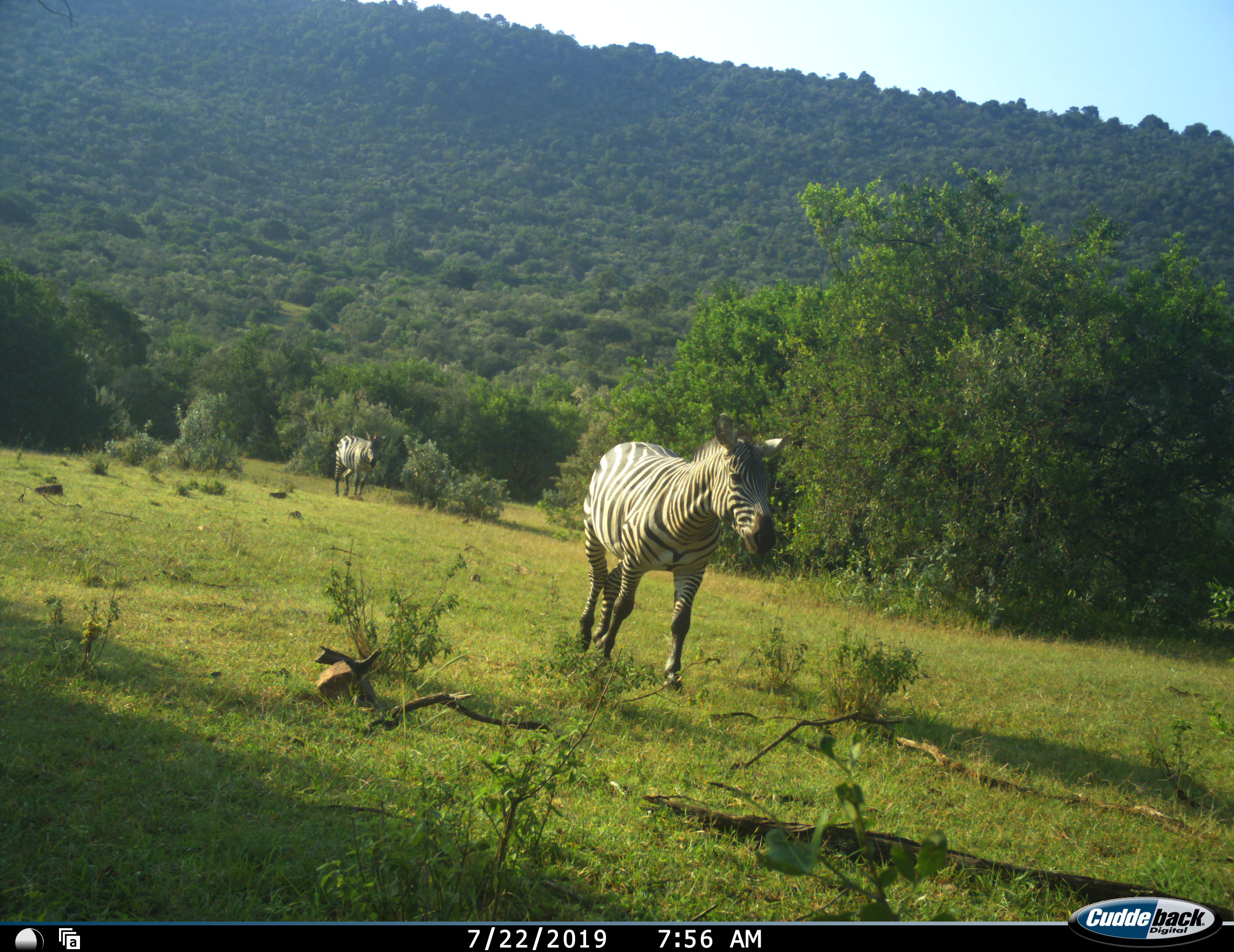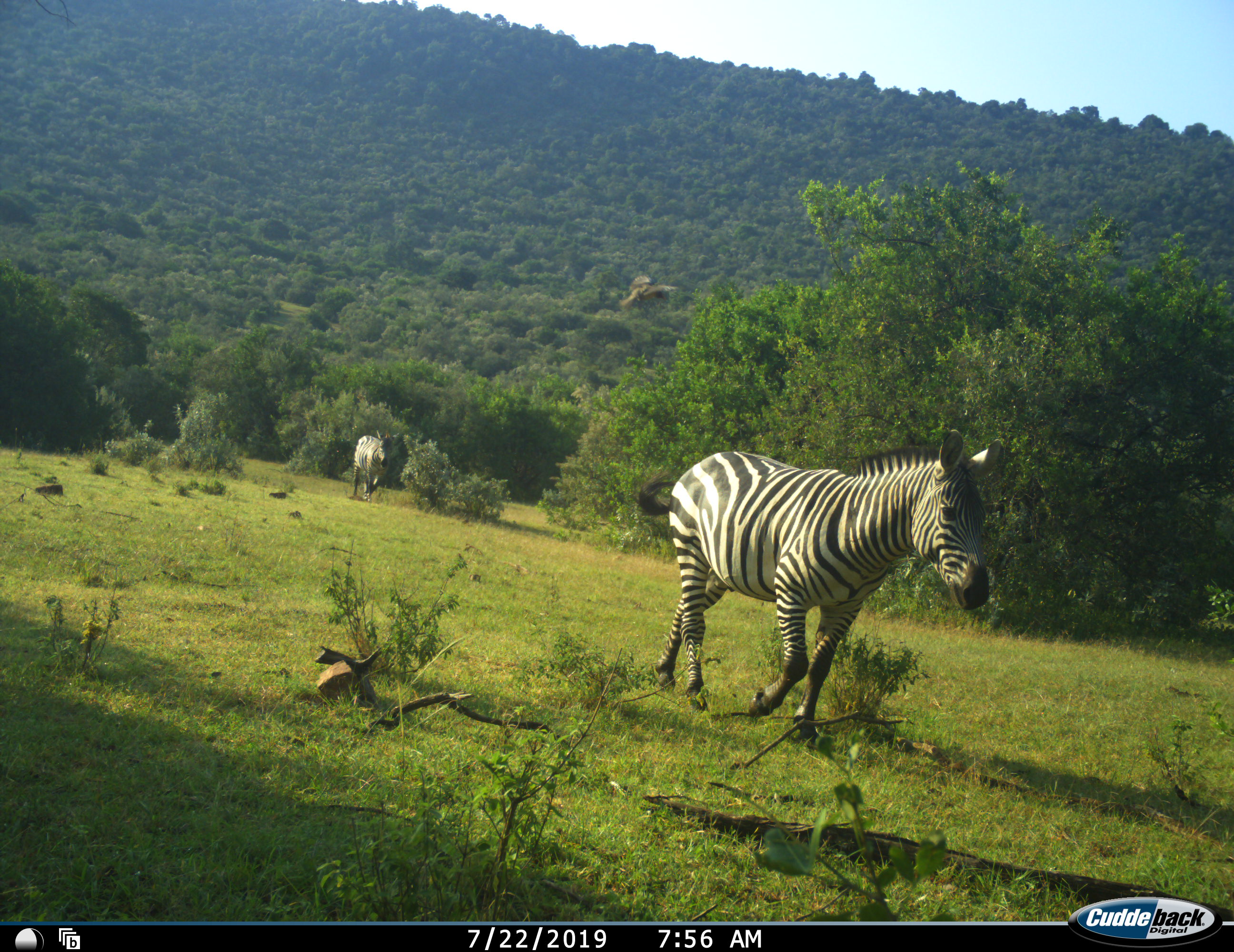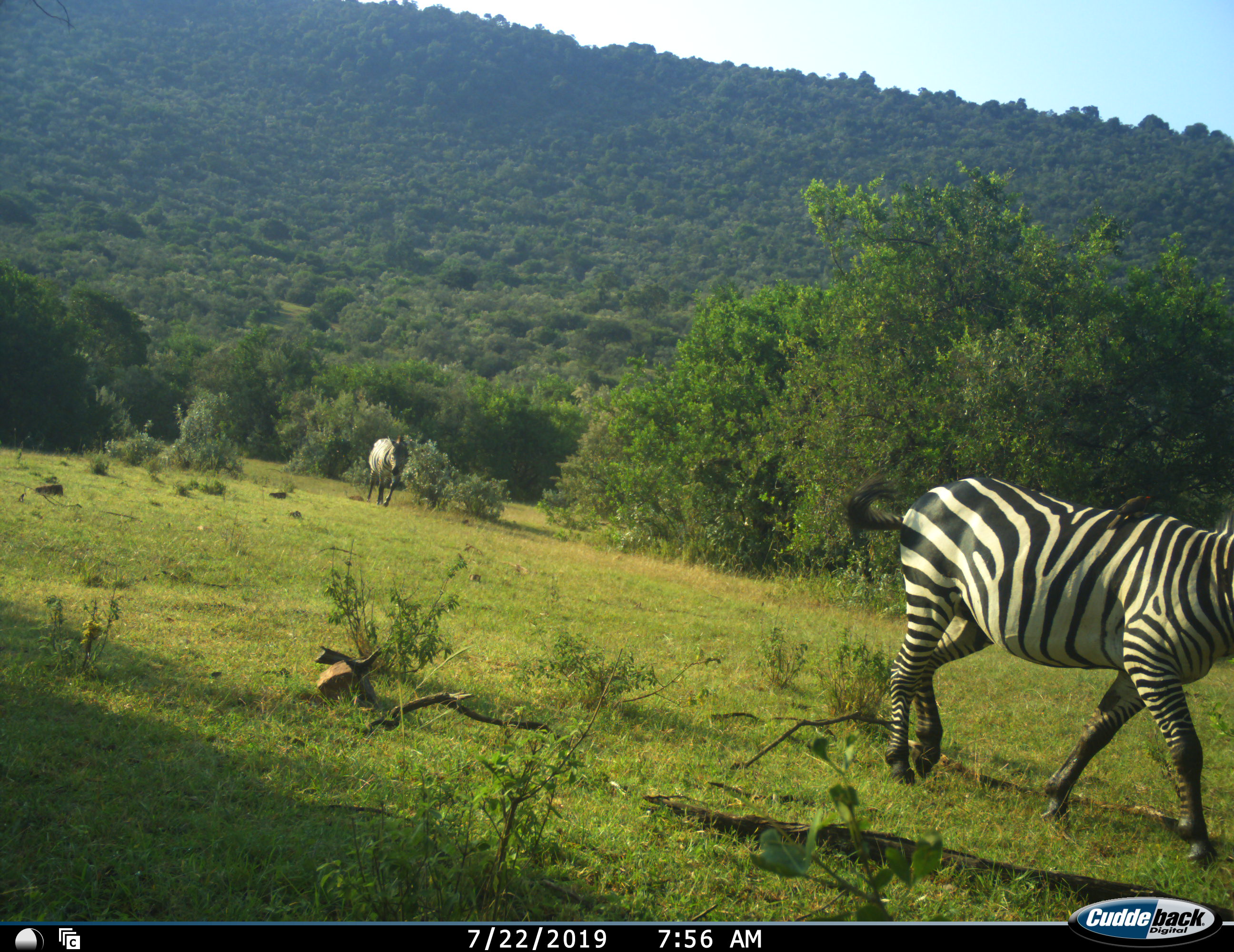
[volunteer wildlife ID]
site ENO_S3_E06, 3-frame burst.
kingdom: Animalia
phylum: Chordata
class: Mammalia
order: Perissodactyla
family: Equidae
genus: Equus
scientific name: Equus quagga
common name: plains zebra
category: zebraplains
Zebraplains (plains zebra) (Equus quagga), count 2. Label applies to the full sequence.